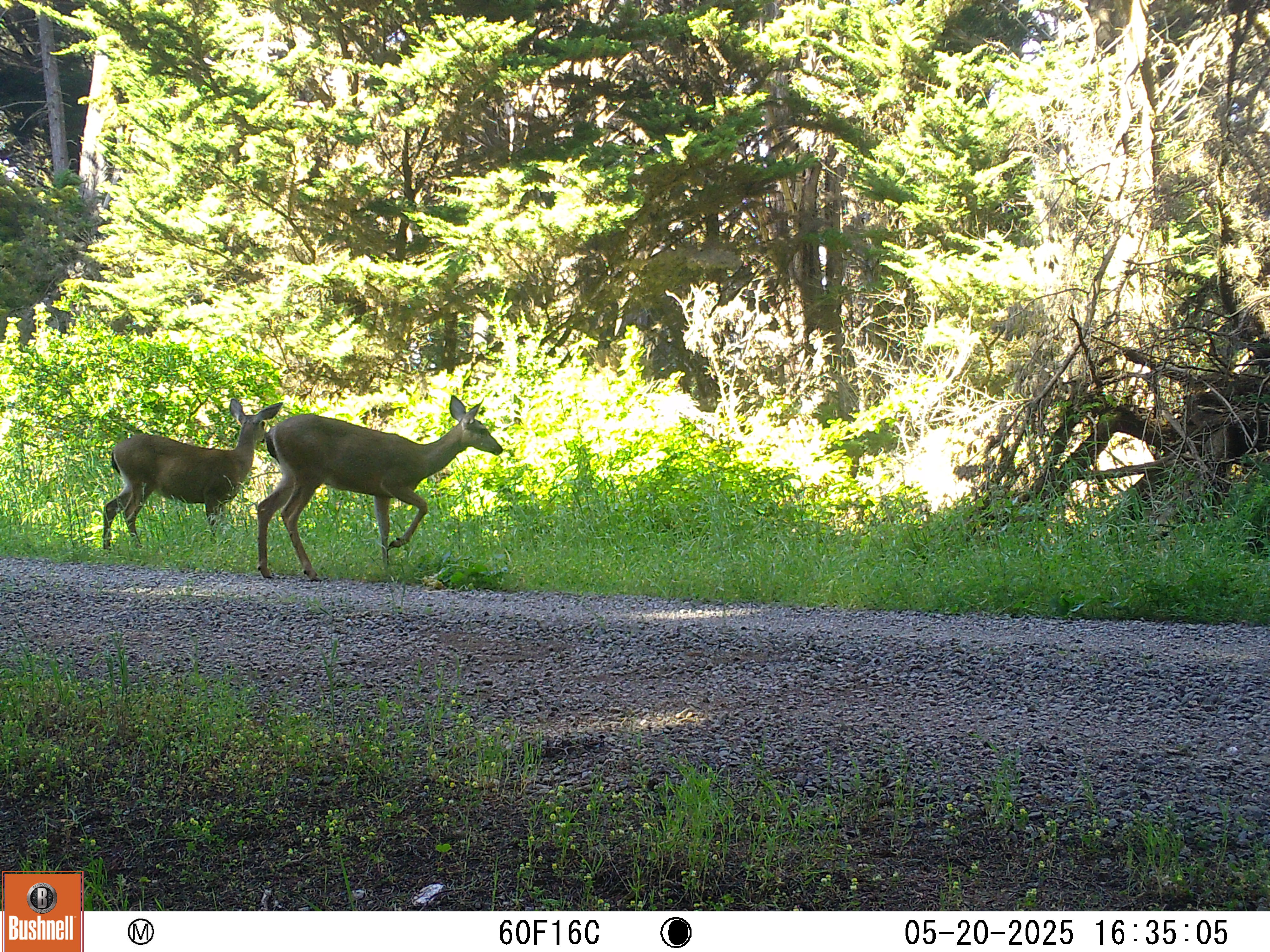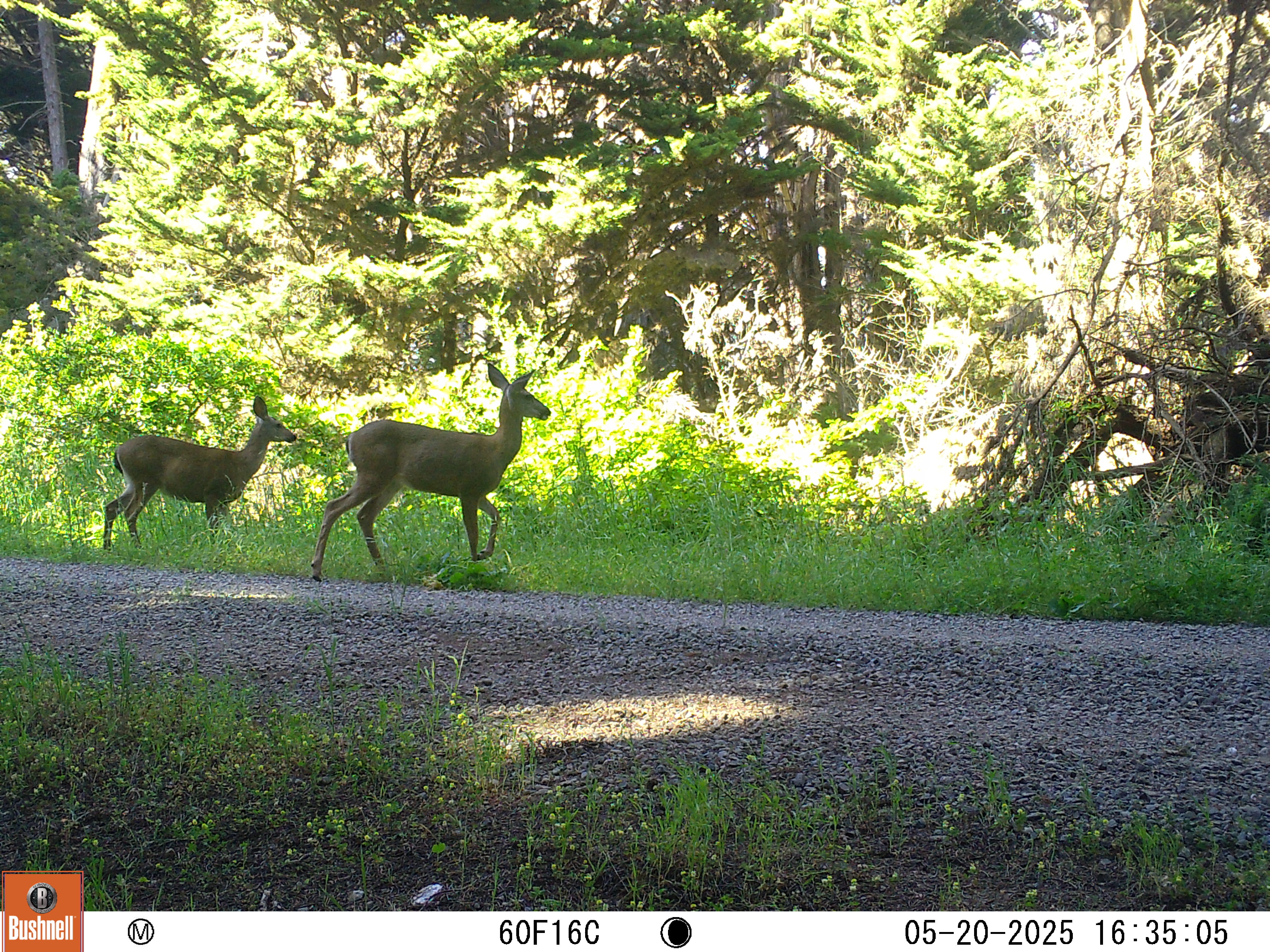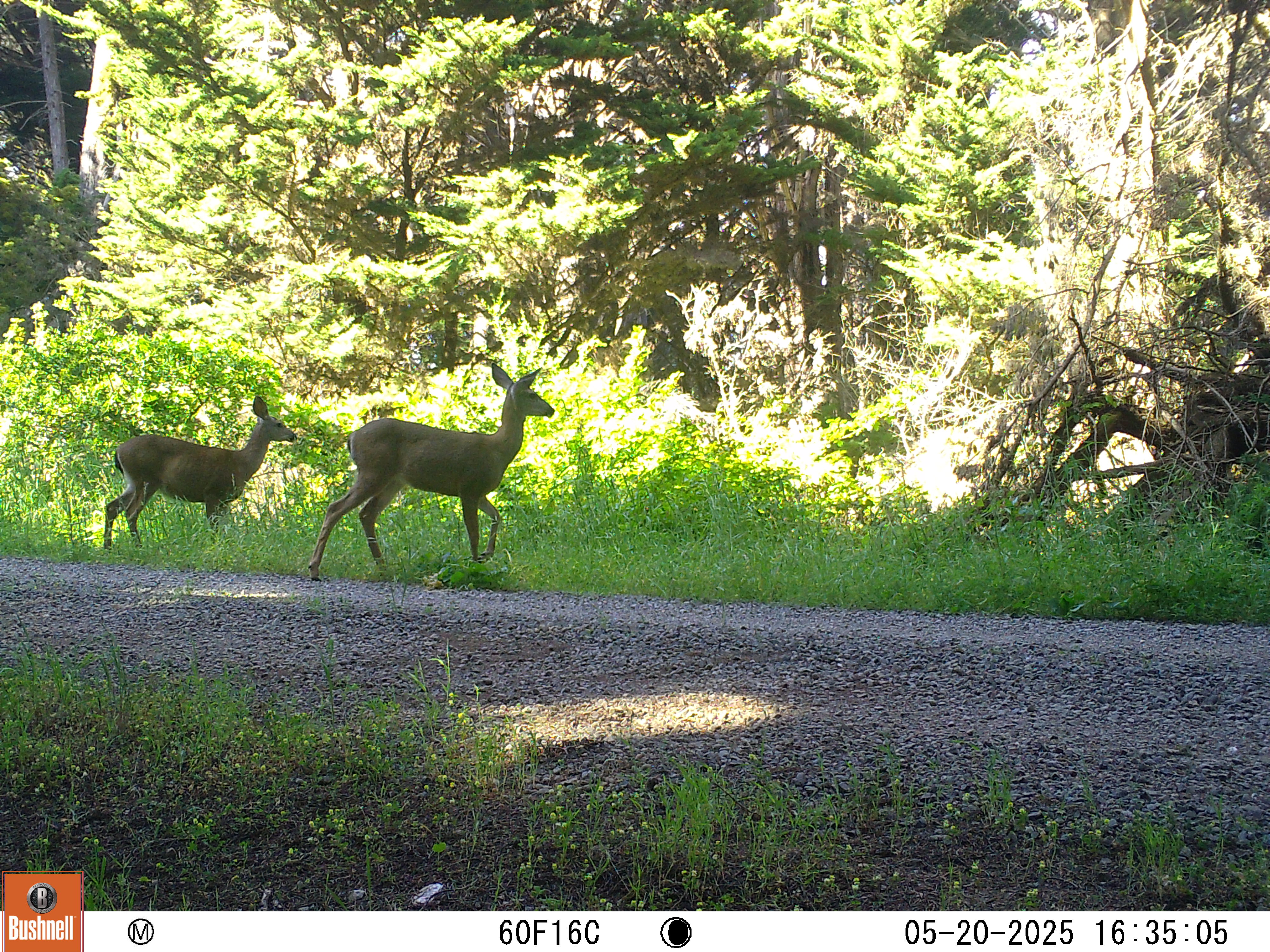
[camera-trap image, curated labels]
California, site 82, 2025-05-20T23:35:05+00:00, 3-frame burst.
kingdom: Animalia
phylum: Chordata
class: Mammalia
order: Artiodactyla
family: Cervidae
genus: Odocoileus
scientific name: Odocoileus hemionus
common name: mule deer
Mule deer (Odocoileus hemionus).